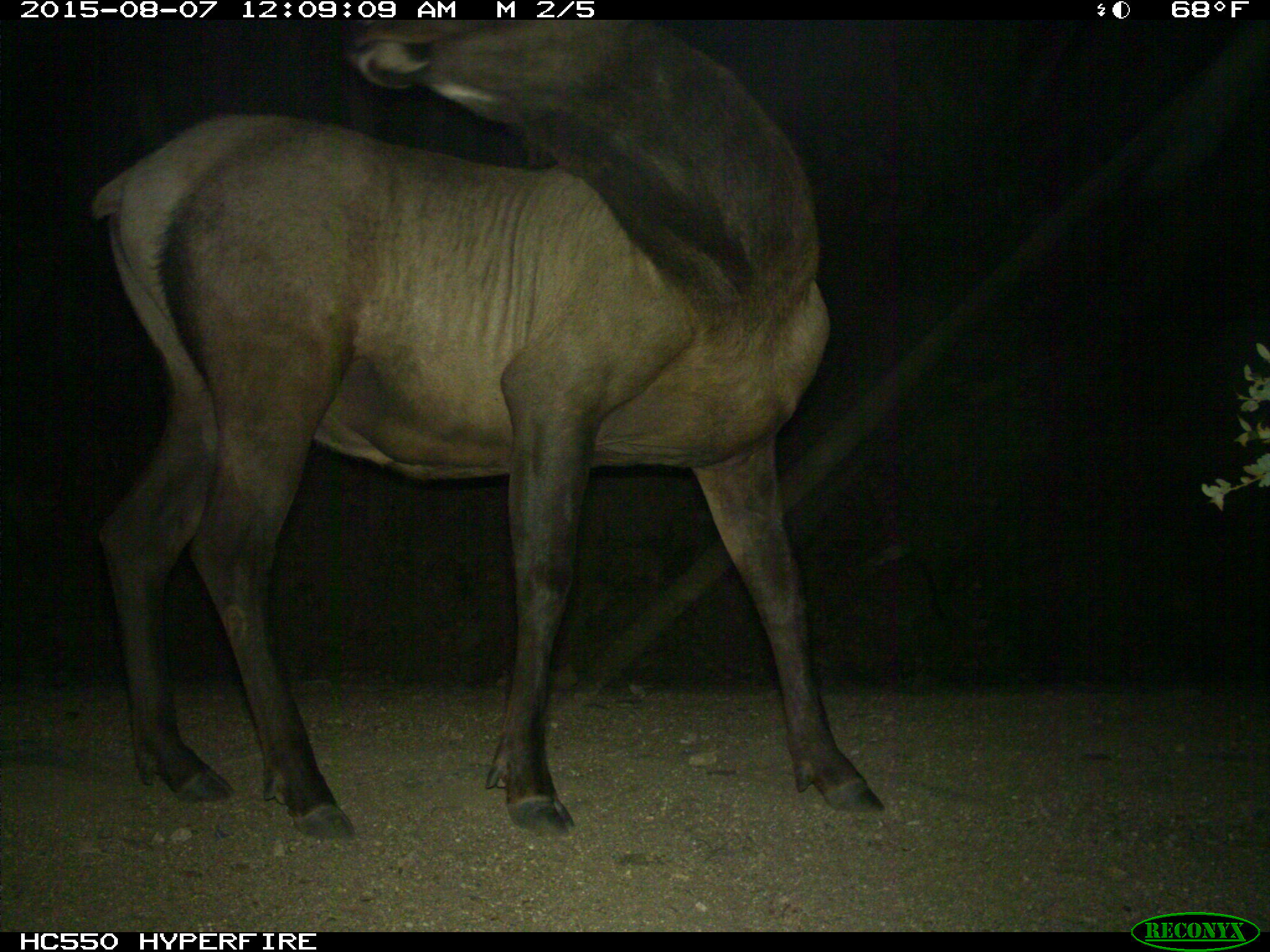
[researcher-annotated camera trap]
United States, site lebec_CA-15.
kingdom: Animalia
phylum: Chordata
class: Mammalia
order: Artiodactyla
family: Cervidae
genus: Cervus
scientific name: Cervus canadensis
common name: elk